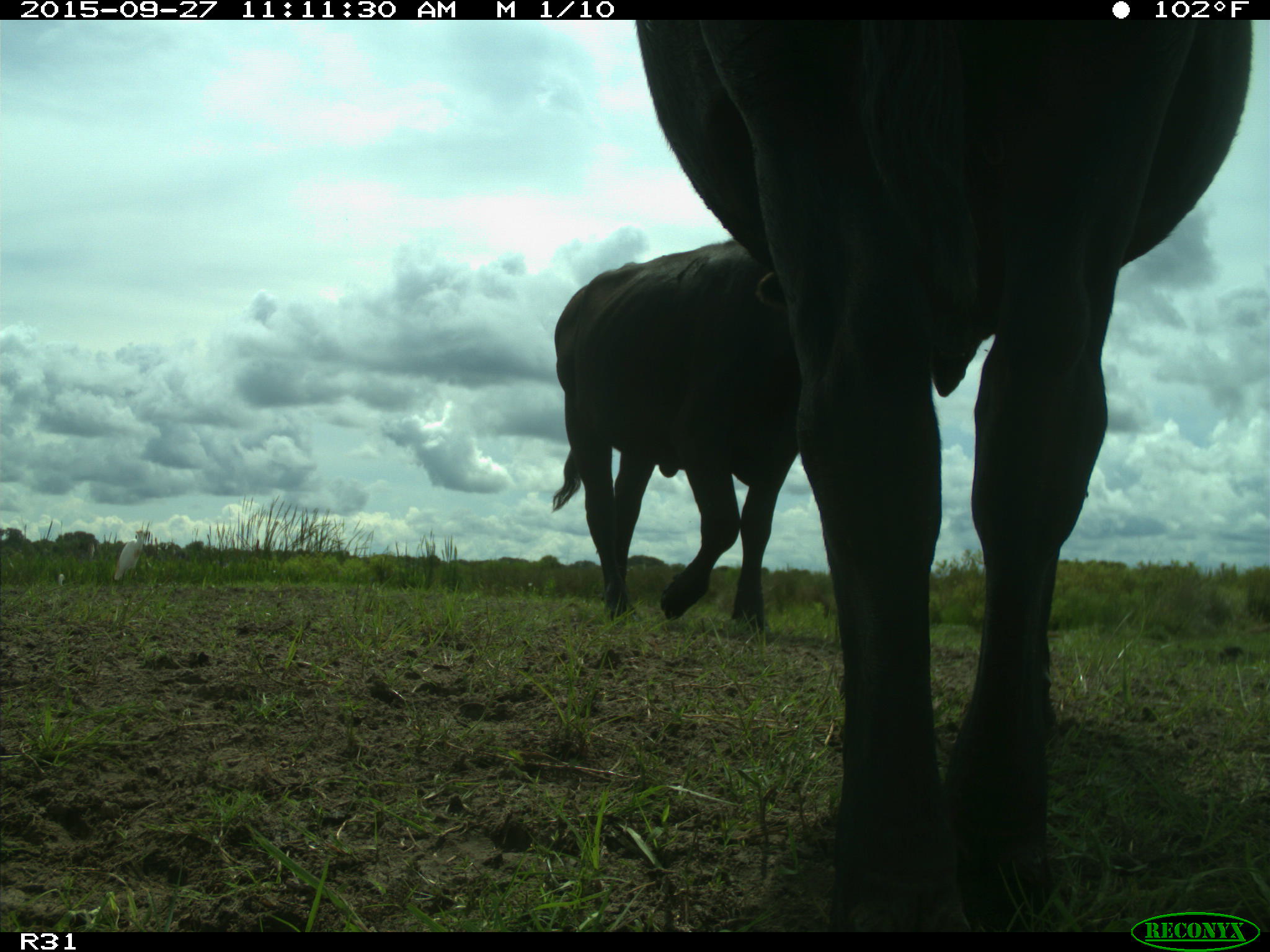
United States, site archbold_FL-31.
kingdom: Animalia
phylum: Chordata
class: Mammalia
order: Artiodactyla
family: Bovidae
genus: Bos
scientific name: Bos taurus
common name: domestic cow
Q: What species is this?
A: Bos taurus (domestic cow).